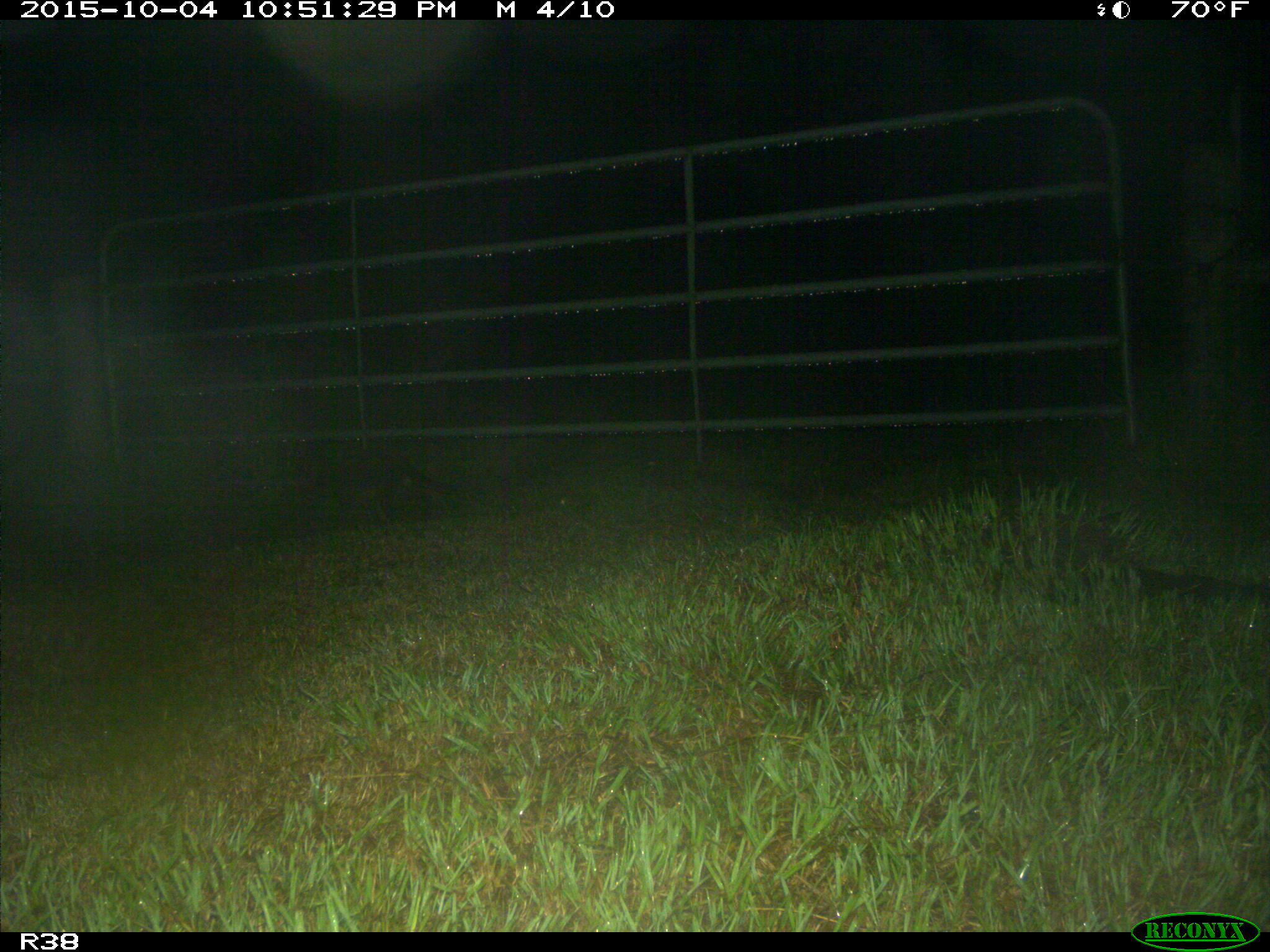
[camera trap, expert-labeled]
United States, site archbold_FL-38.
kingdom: Animalia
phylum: Chordata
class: Mammalia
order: Carnivora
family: Procyonidae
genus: Procyon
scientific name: Procyon lotor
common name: common raccoon